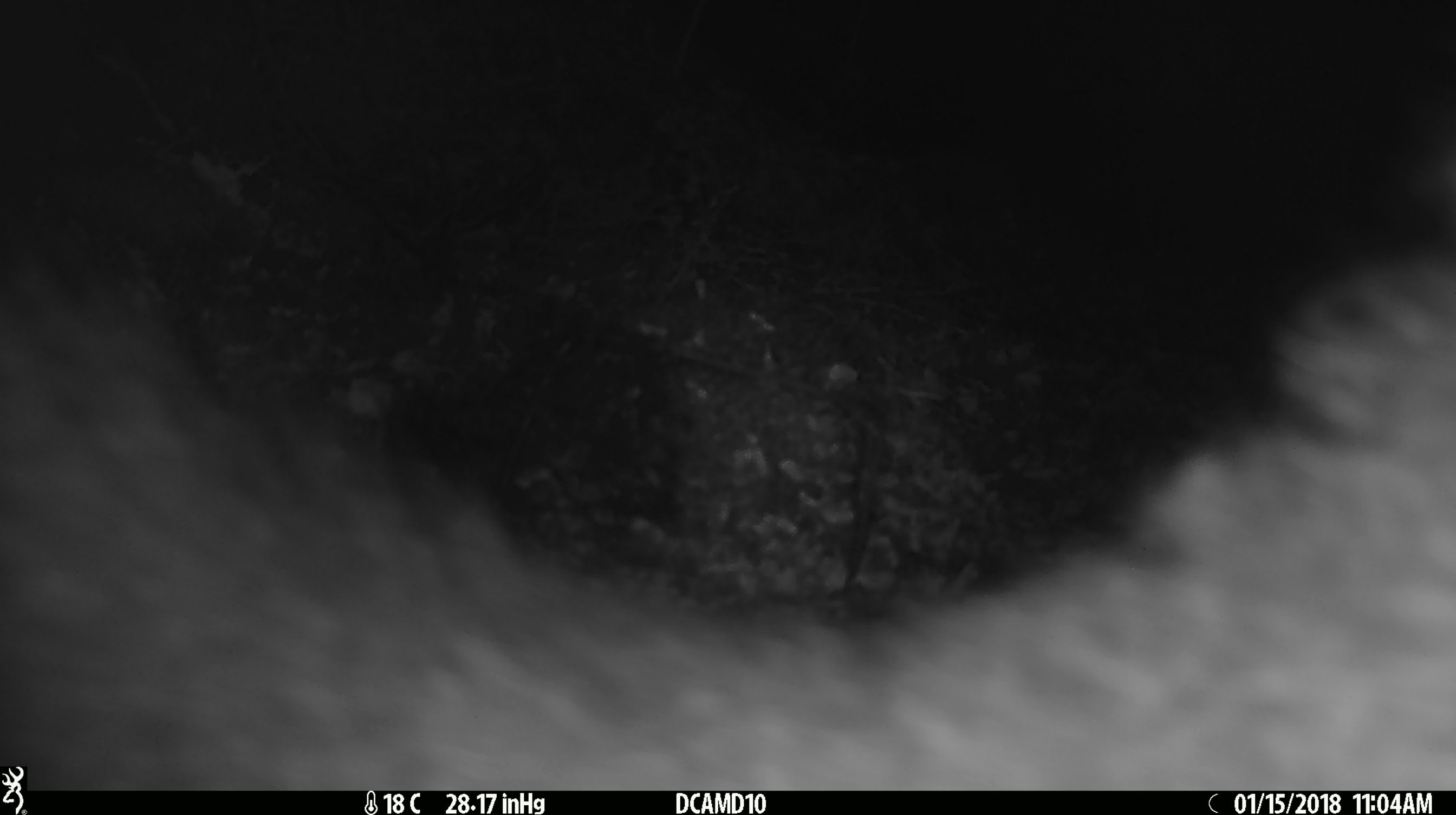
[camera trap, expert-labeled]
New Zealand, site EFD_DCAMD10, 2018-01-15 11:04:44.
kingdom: Animalia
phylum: Chordata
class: Mammalia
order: Diprotodontia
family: Phalangeridae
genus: Trichosurus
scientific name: Trichosurus vulpecula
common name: common brushtail possum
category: possum